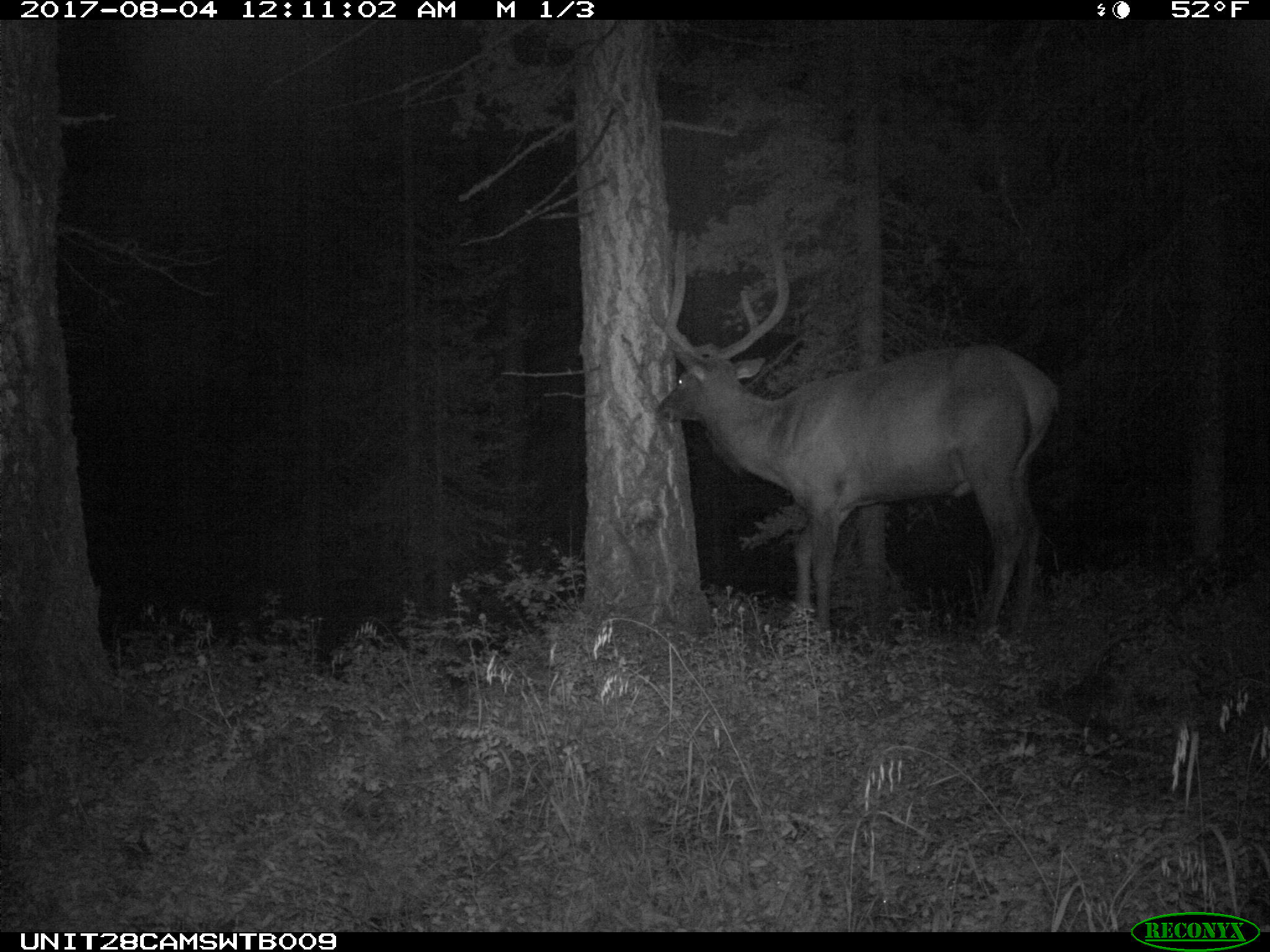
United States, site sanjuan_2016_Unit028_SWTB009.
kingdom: Animalia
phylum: Chordata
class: Mammalia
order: Artiodactyla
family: Cervidae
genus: Cervus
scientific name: Cervus elaphus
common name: red deer